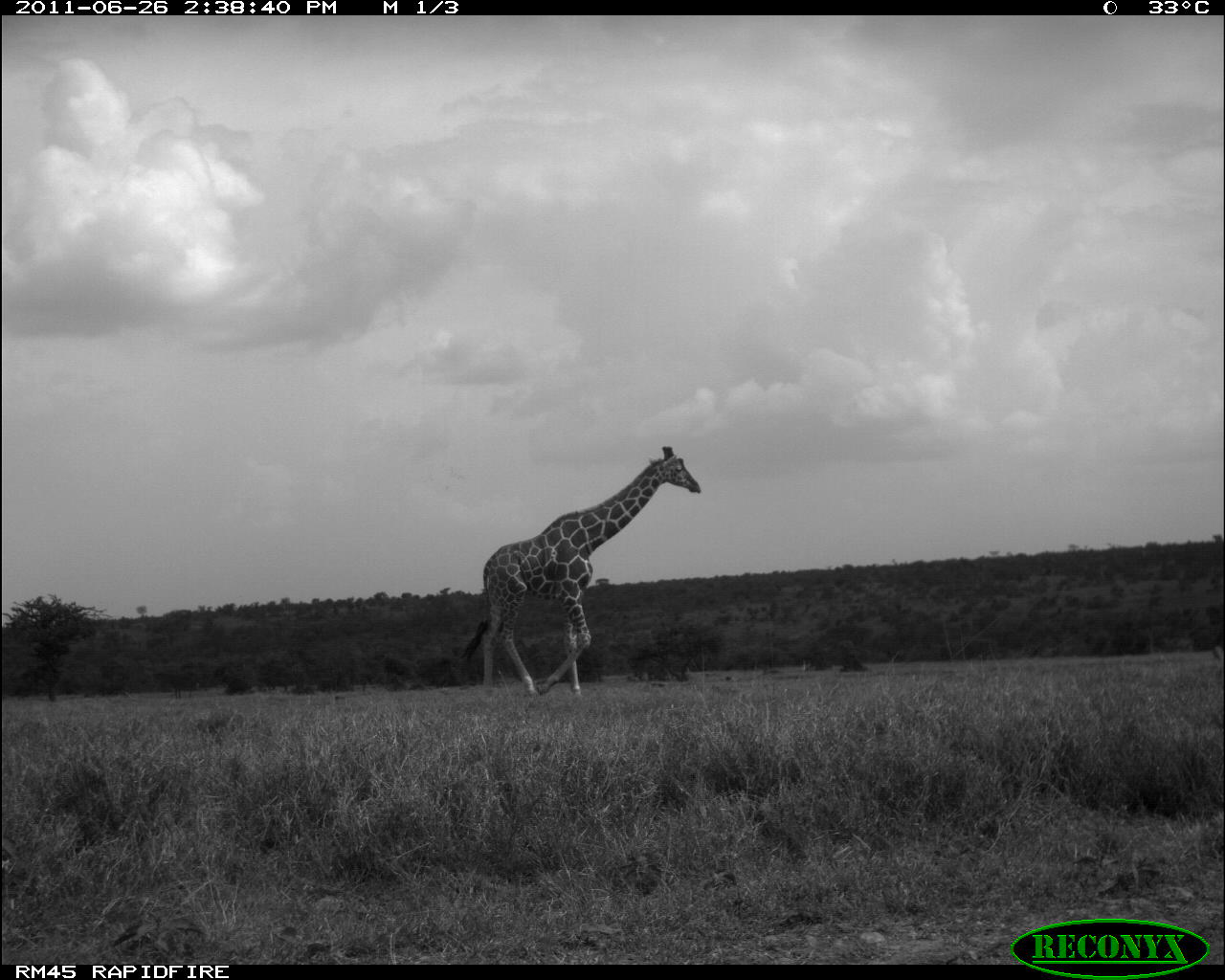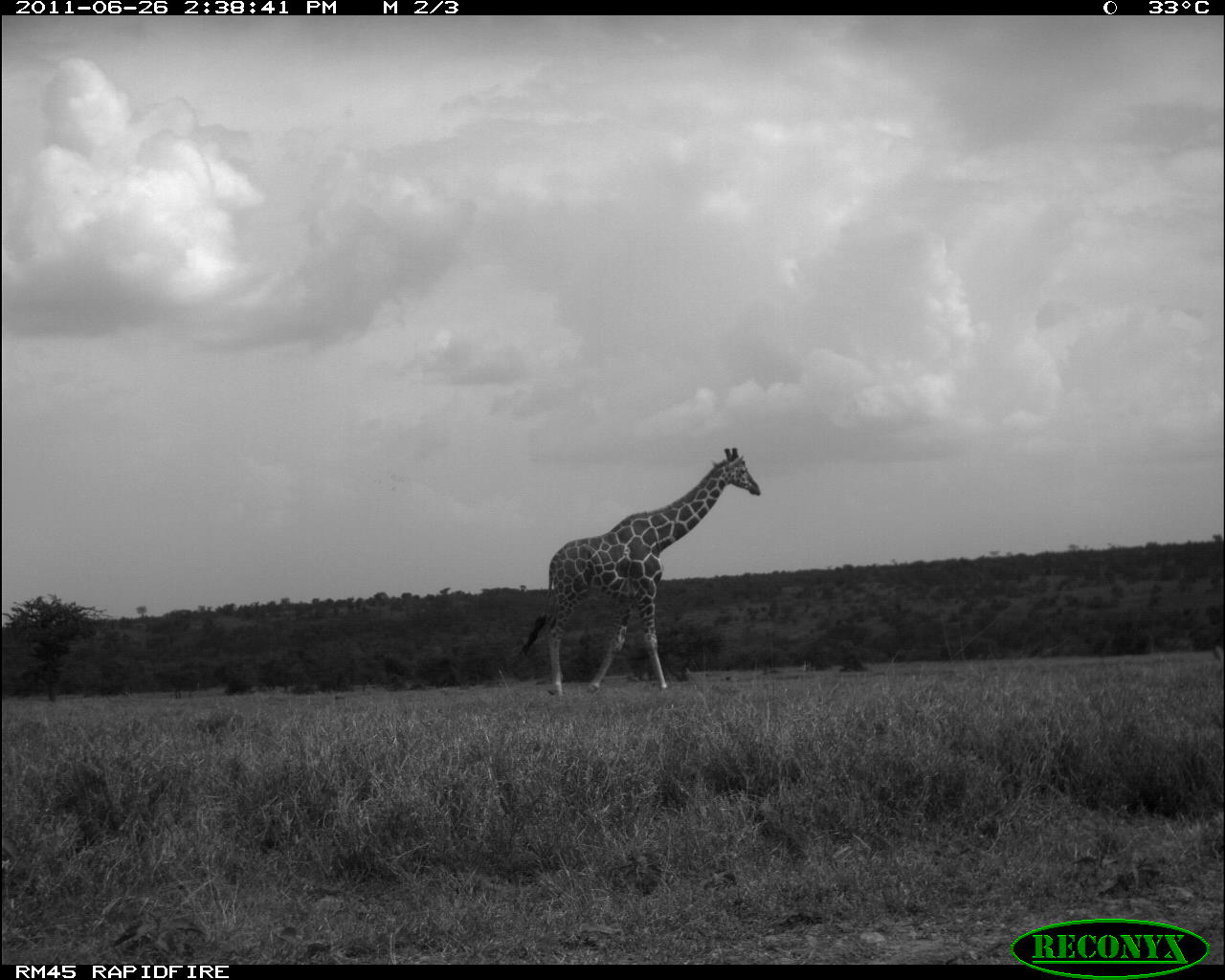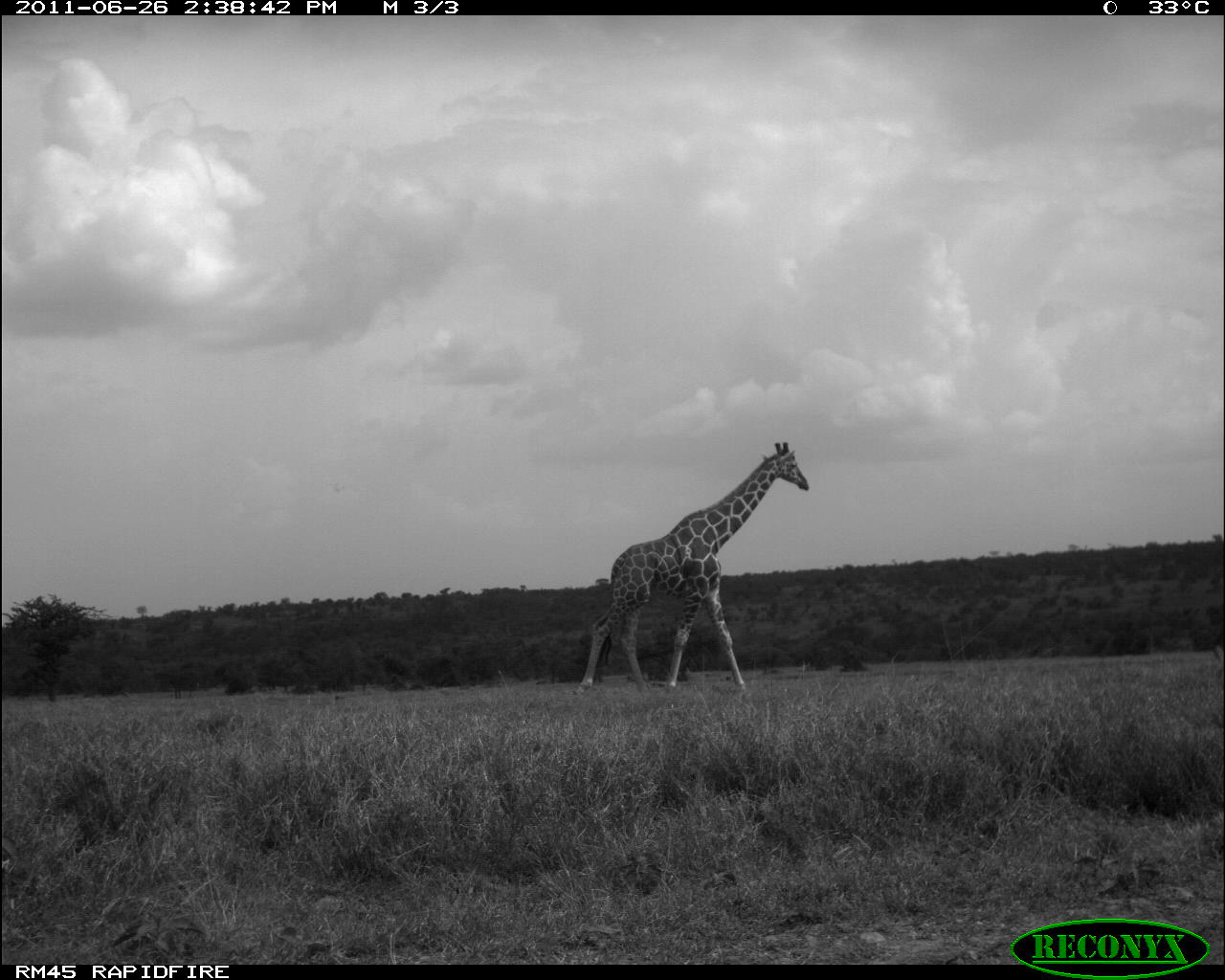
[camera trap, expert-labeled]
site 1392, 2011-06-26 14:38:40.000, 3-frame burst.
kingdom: Animalia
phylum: Chordata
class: Mammalia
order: Artiodactyla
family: Giraffidae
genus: Giraffa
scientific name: Giraffa camelopardalis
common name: giraffe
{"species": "Giraffa camelopardalis (giraffe)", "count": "1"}